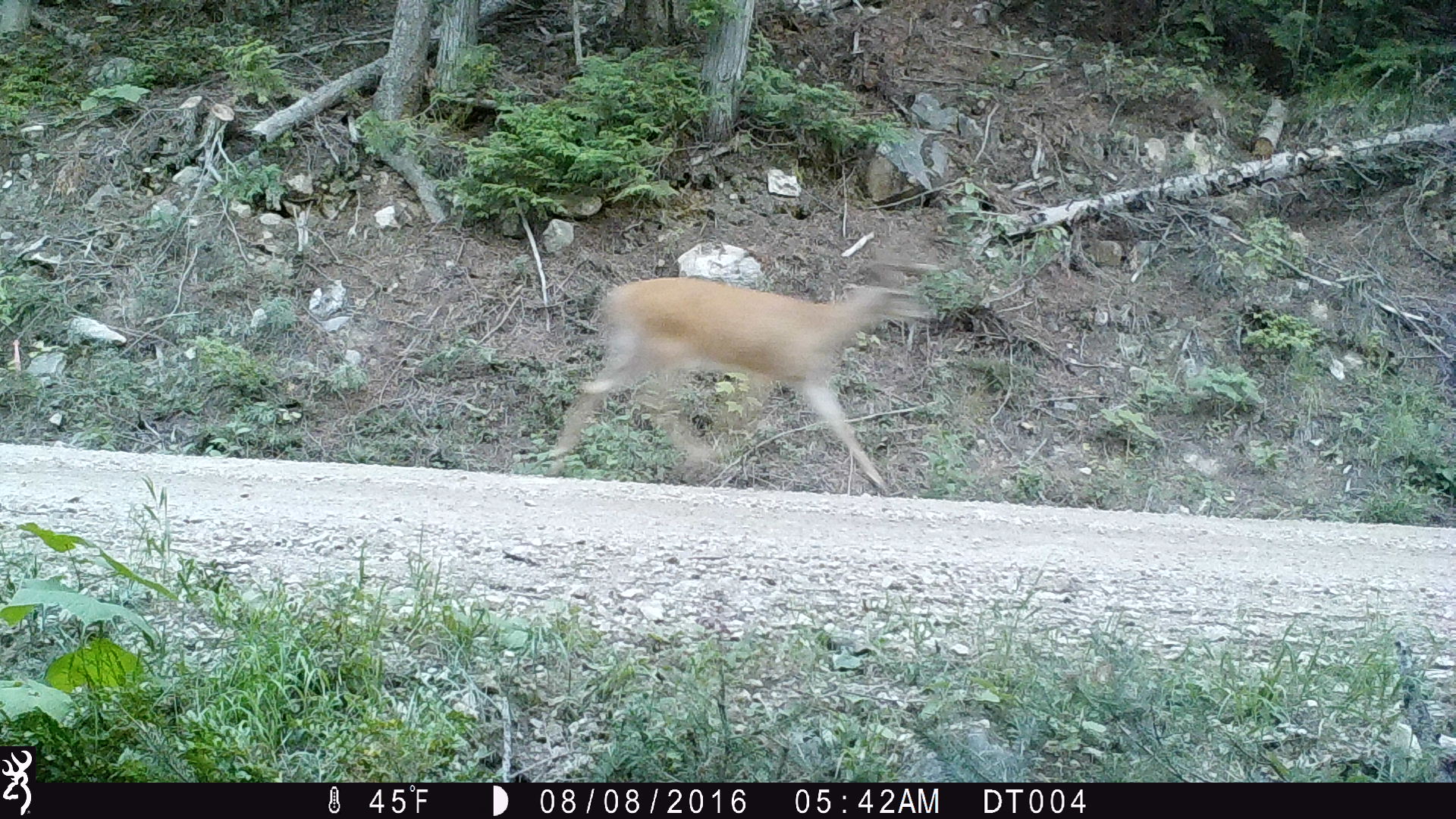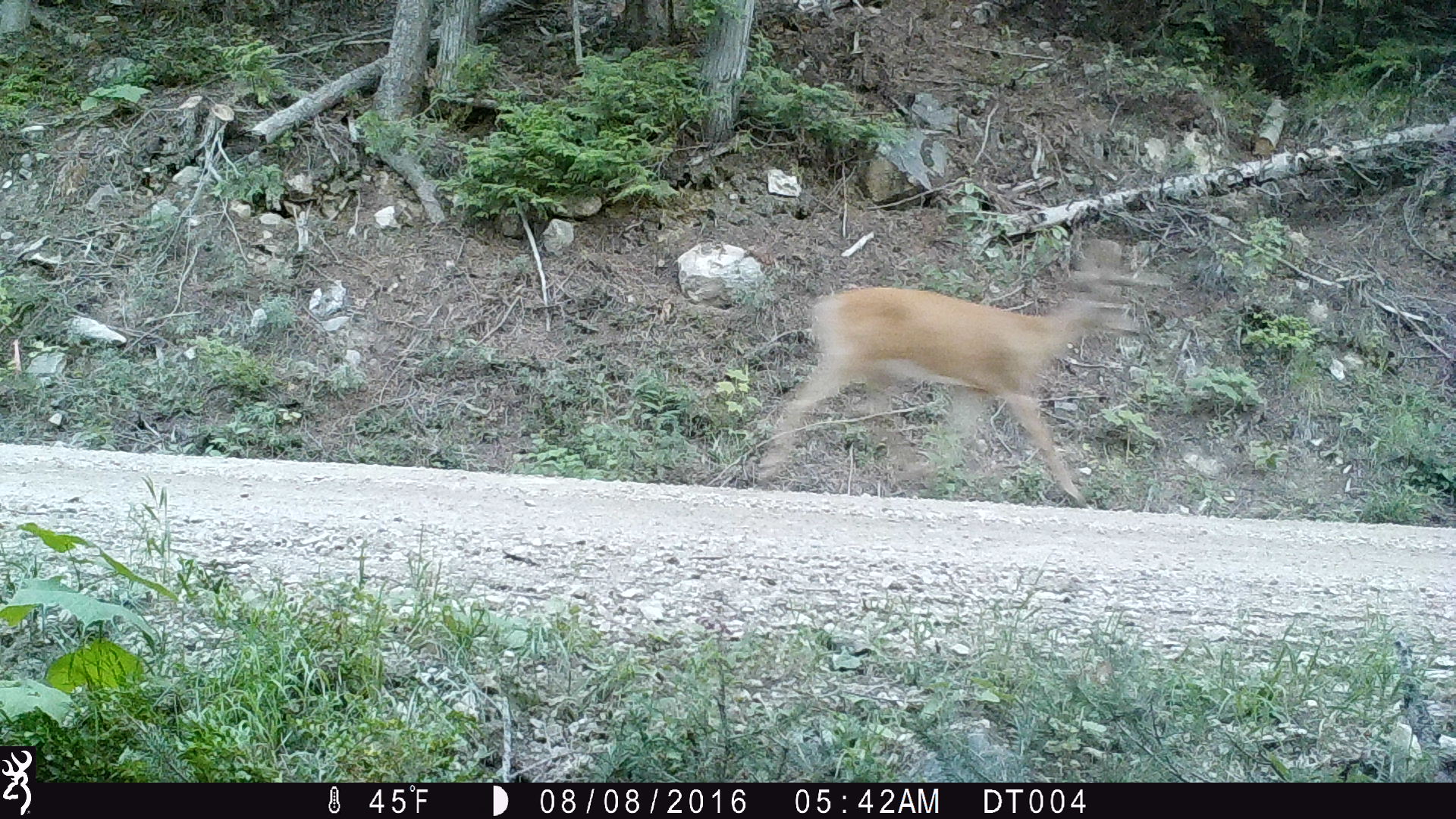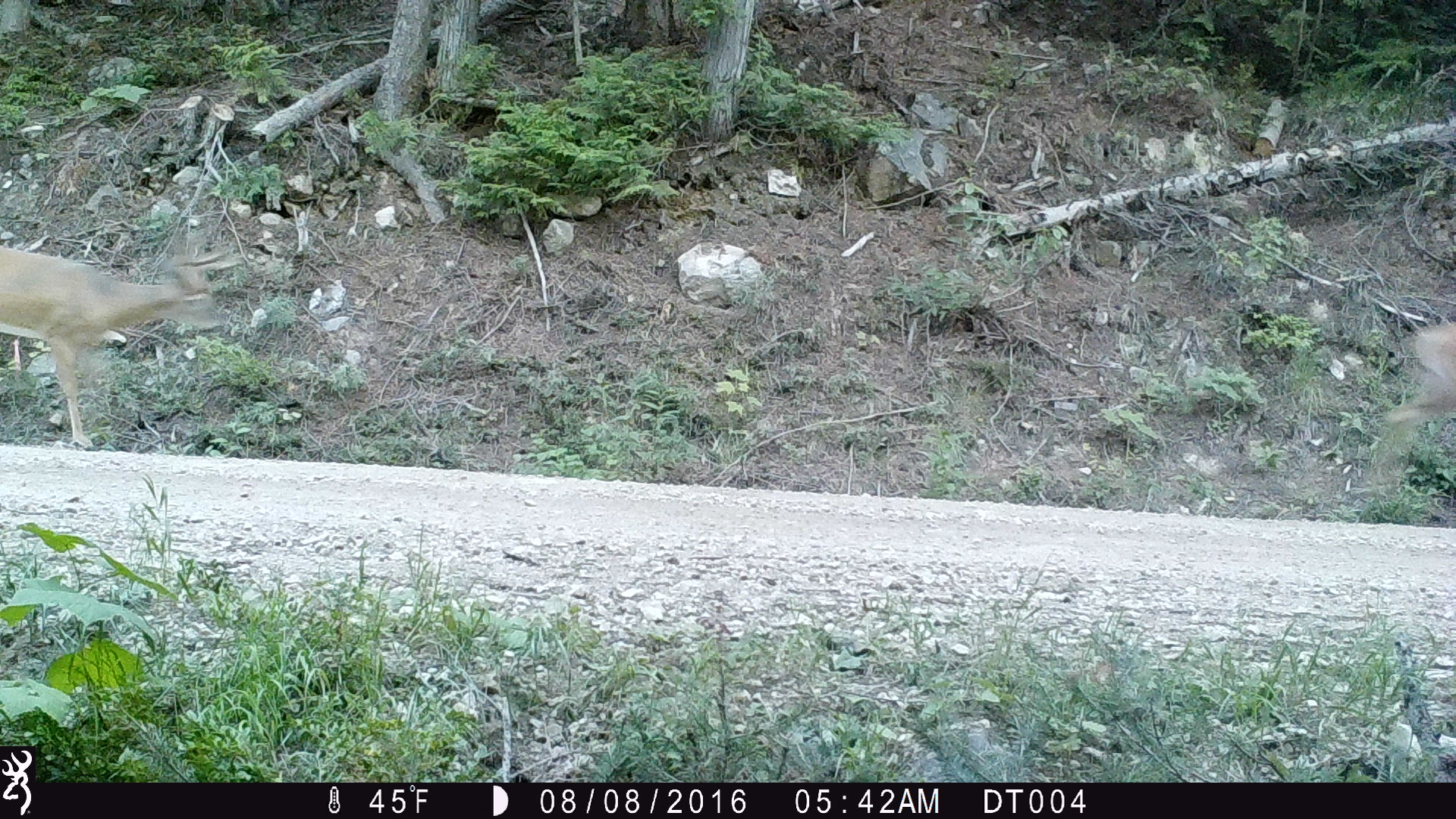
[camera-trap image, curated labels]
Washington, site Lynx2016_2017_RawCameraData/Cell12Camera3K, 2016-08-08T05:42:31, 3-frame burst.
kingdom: Animalia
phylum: Chordata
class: Mammalia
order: Artiodactyla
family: Cervidae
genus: Odocoileus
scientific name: Odocoileus virginianus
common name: white-tailed deer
Odocoileus virginianus (white-tailed deer). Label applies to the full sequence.